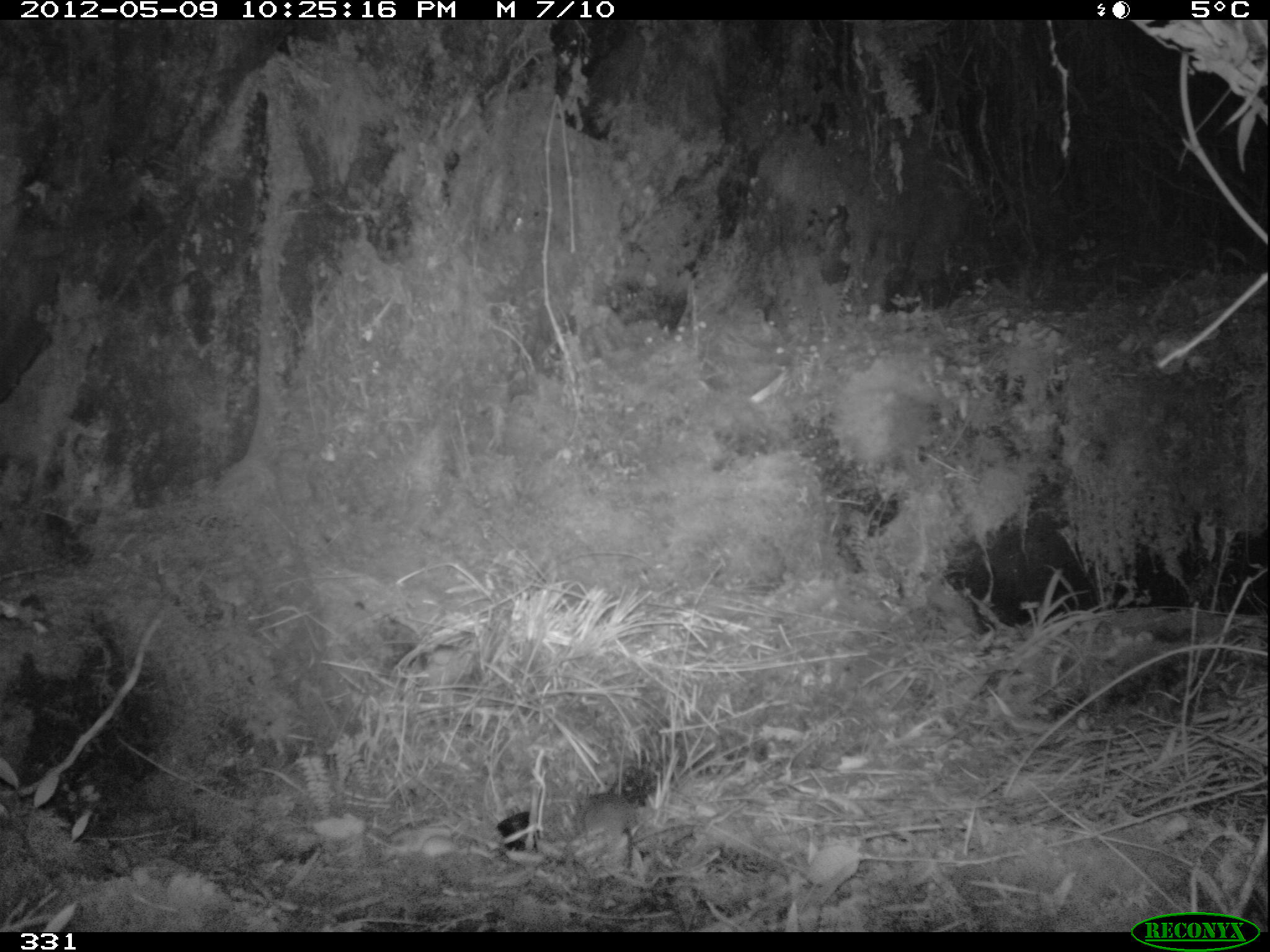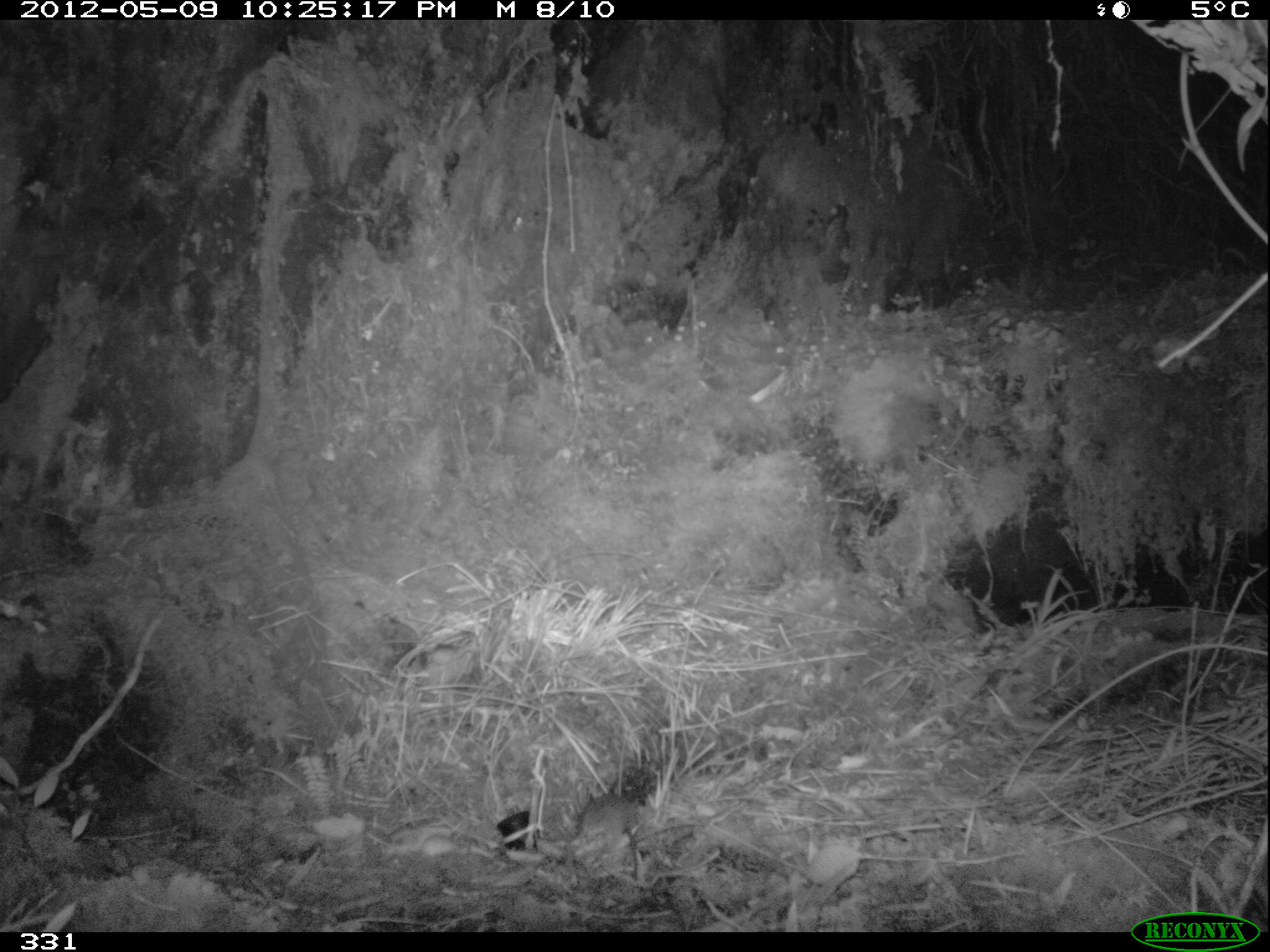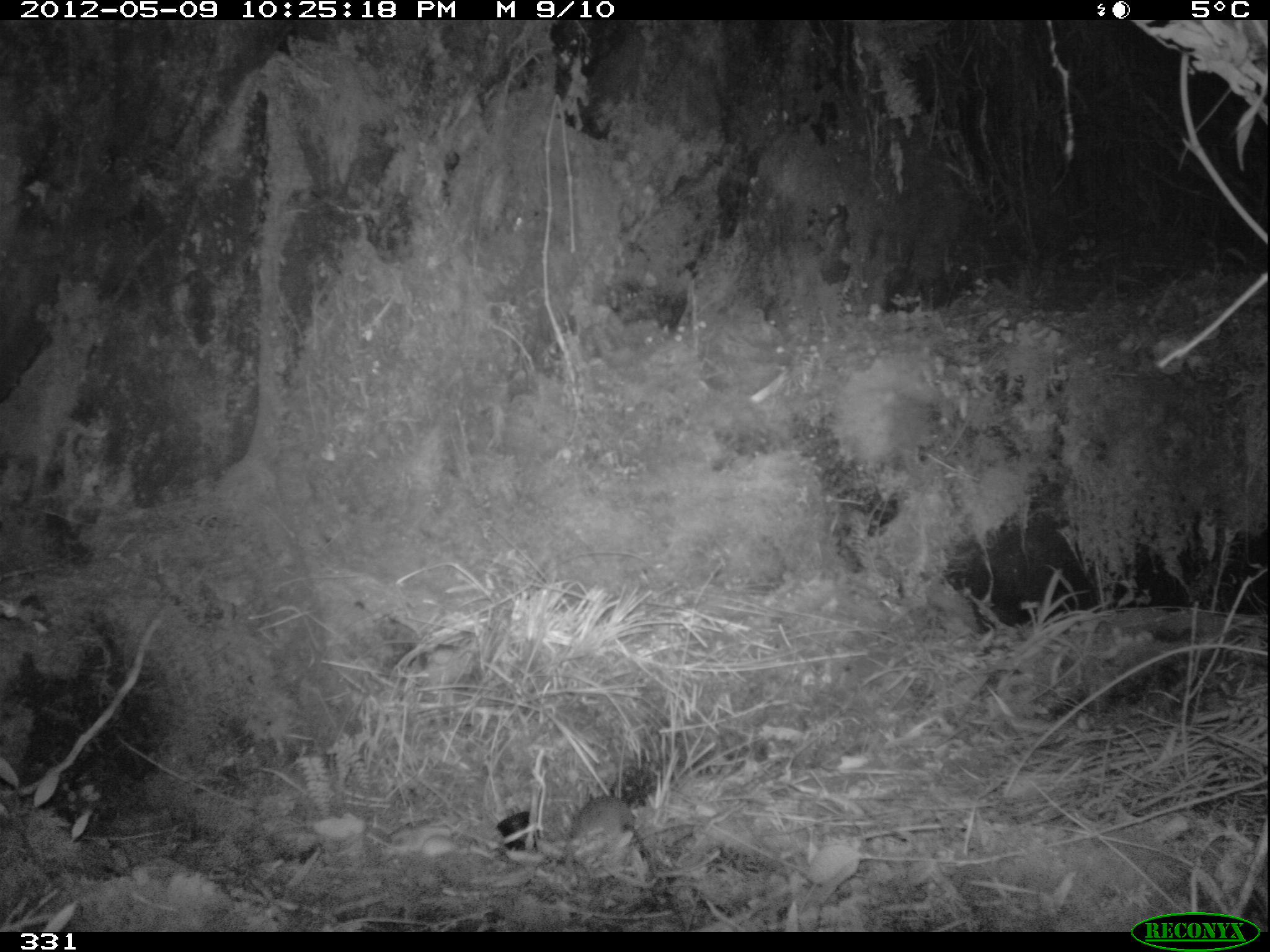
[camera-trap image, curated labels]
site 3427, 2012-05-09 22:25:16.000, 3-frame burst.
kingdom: Animalia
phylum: Chordata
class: Mammalia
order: Rodentia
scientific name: Rodentia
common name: rodents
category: unknown rodent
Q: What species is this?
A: Unknown rodent (rodents) (Rodentia).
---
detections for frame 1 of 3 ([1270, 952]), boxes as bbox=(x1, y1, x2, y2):
unknown rodent: bbox=(563, 791, 636, 853)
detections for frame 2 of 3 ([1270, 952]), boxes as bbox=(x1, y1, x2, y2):
unknown rodent: bbox=(566, 792, 637, 848)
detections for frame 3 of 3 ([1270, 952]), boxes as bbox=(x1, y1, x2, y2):
unknown rodent: bbox=(565, 795, 638, 837)